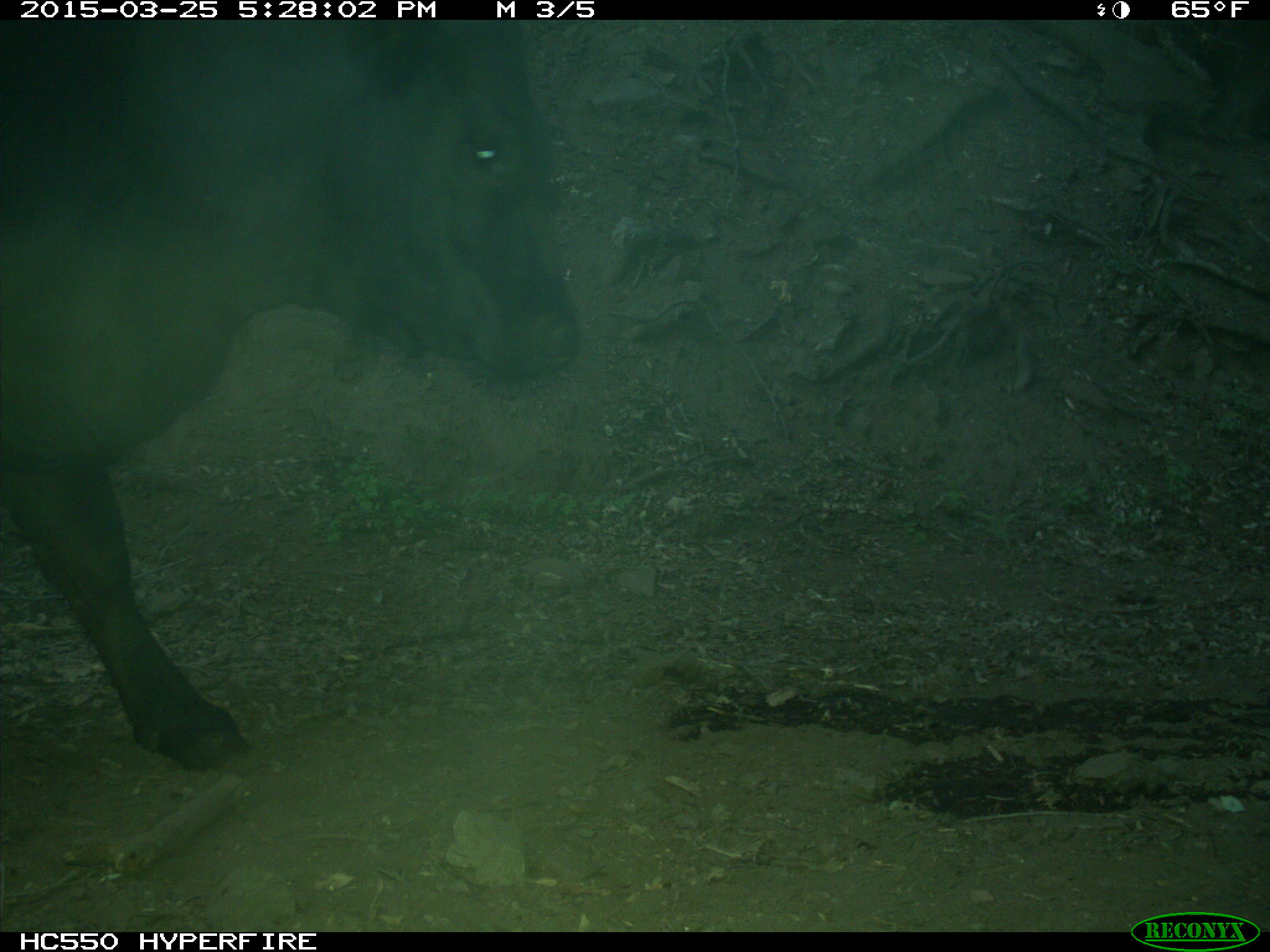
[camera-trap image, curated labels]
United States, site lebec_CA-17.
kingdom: Animalia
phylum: Chordata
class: Mammalia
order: Artiodactyla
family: Bovidae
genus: Bos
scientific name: Bos taurus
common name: domestic cow